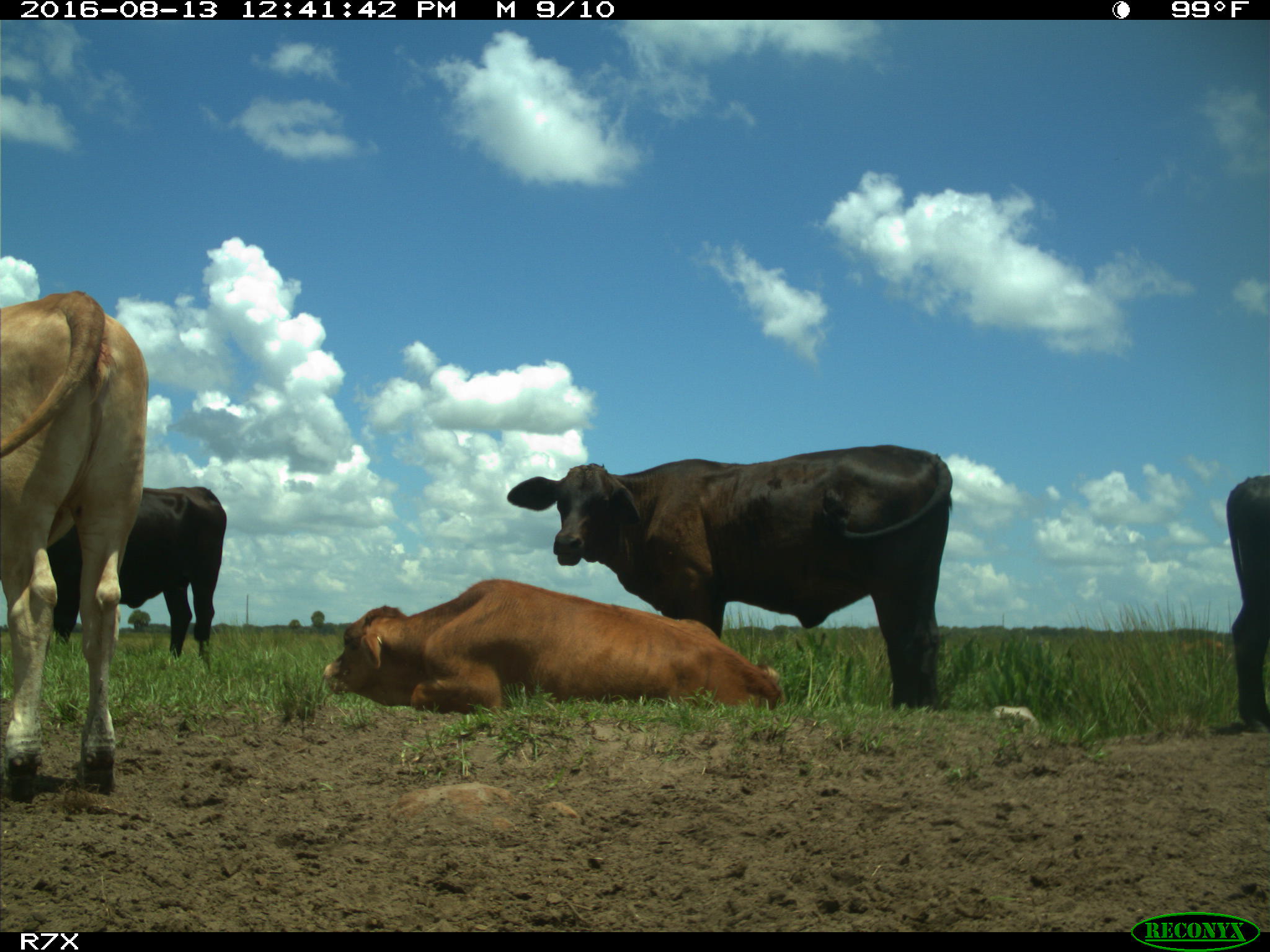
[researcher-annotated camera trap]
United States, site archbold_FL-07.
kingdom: Animalia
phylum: Chordata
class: Mammalia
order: Artiodactyla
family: Bovidae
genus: Bos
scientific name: Bos taurus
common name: domestic cow